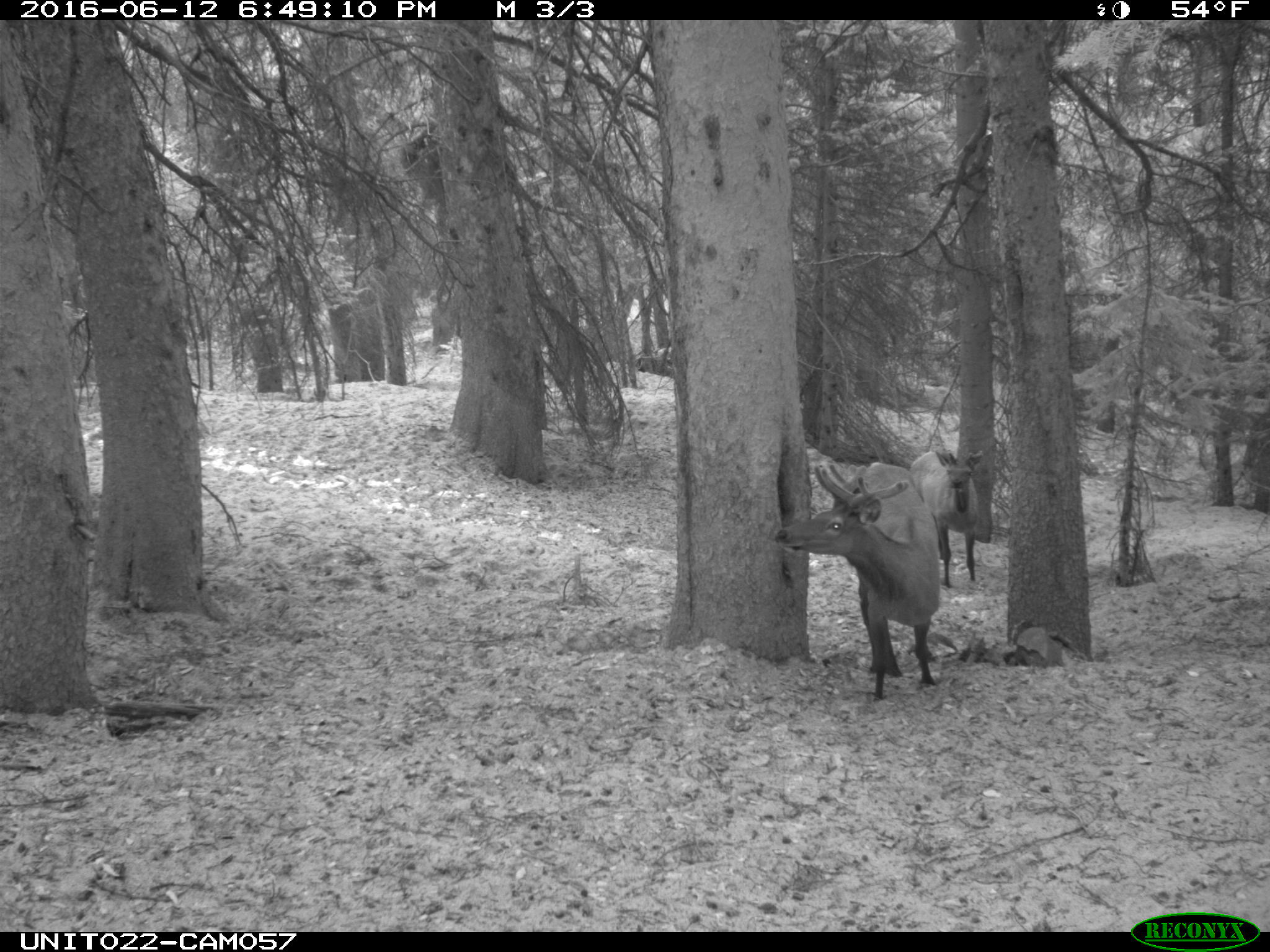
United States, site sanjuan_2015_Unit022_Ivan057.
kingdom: Animalia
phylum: Chordata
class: Mammalia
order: Artiodactyla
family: Cervidae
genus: Cervus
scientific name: Cervus elaphus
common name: red deer